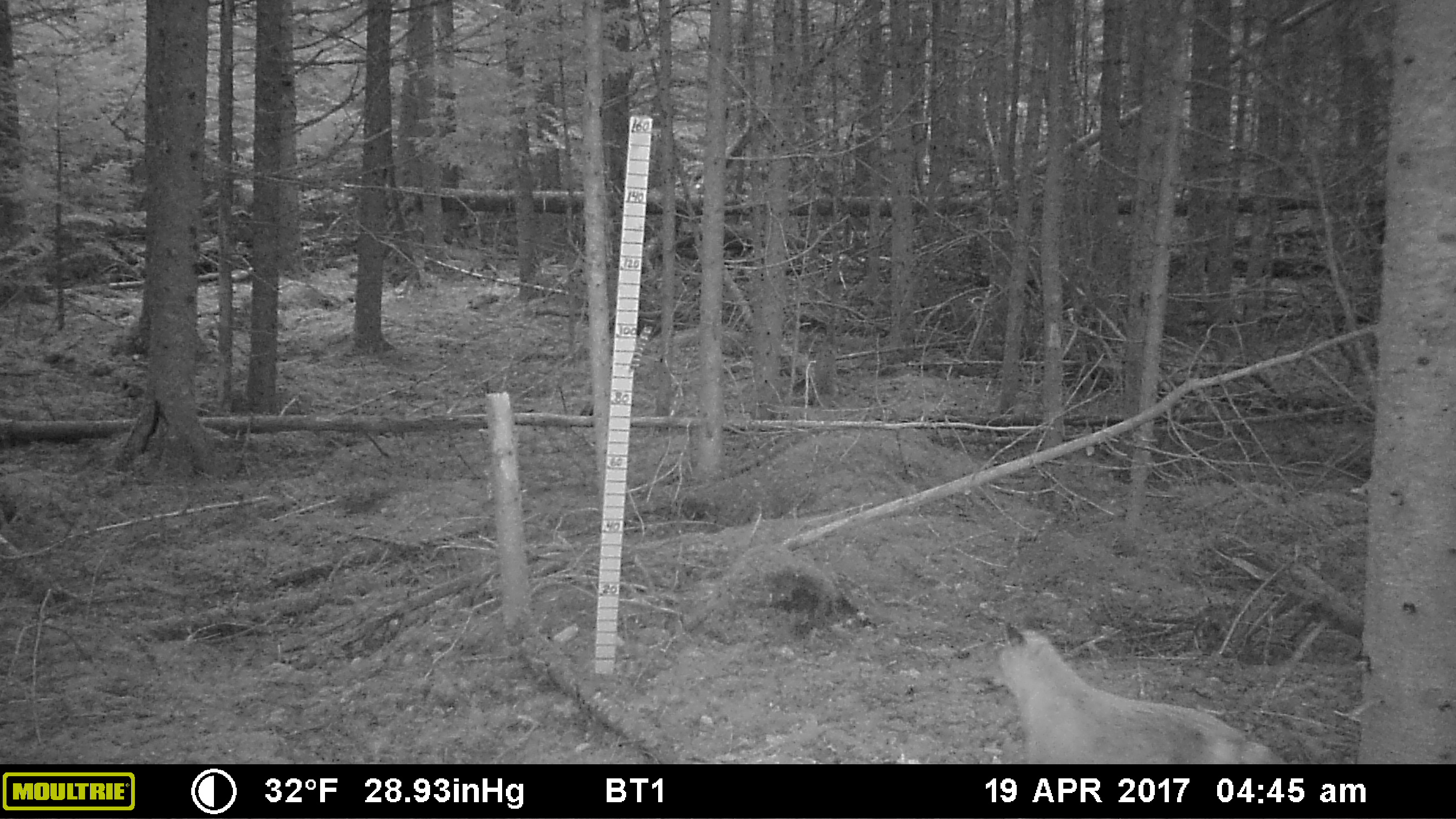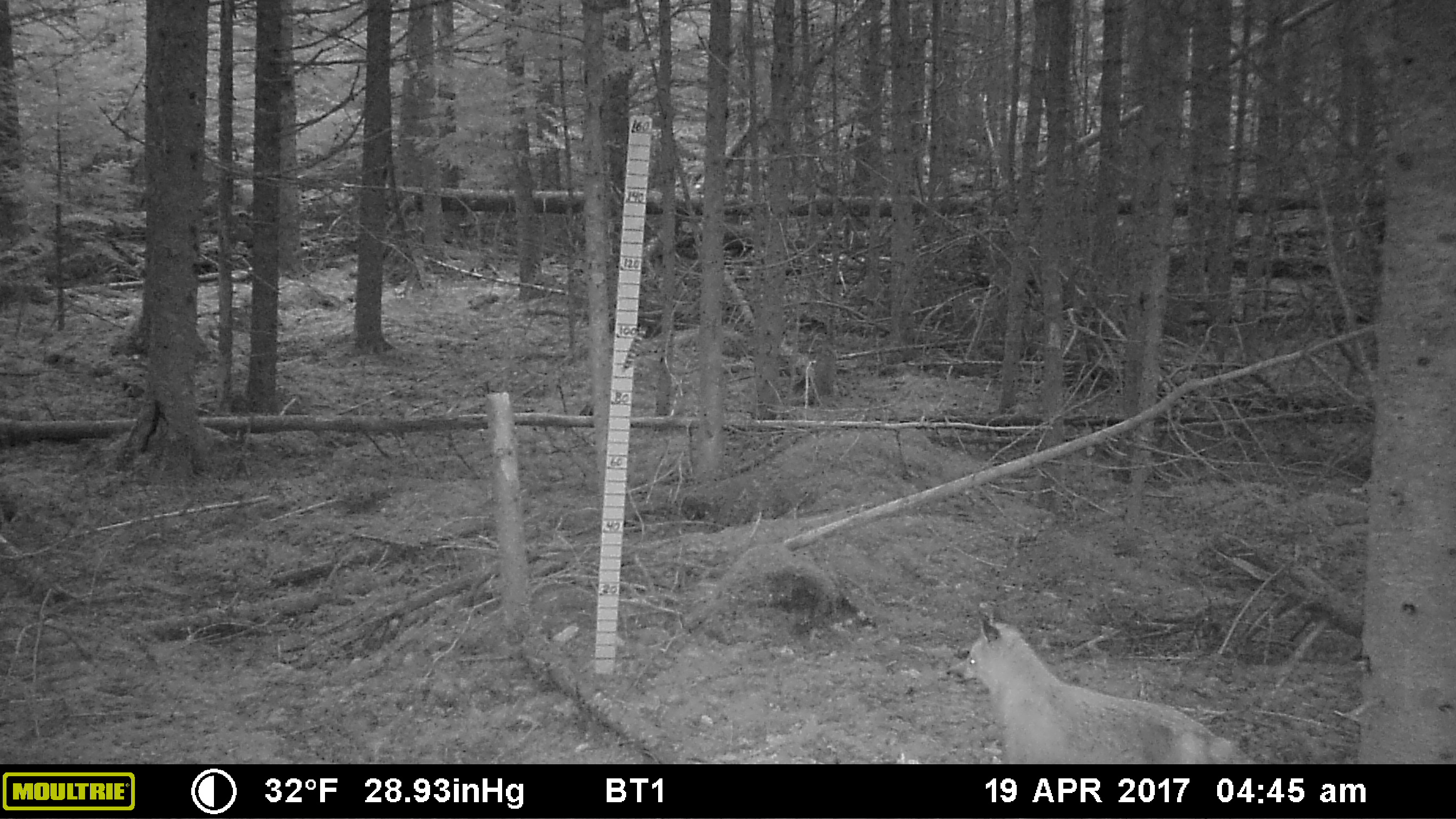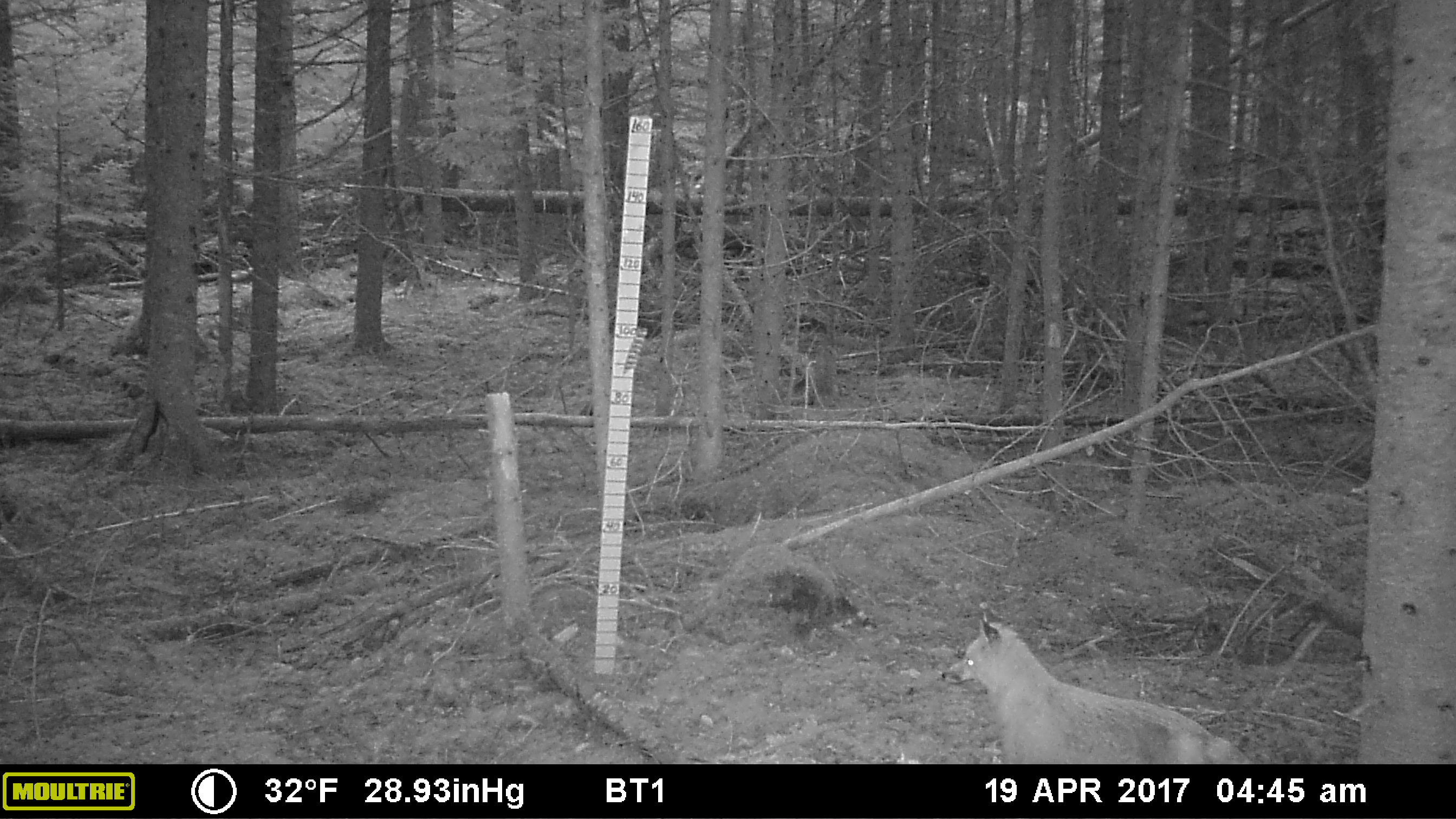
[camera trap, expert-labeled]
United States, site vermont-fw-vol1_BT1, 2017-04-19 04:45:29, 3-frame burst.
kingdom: Animalia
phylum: Chordata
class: Mammalia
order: Carnivora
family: Canidae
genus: Vulpes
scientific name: Vulpes vulpes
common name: red fox